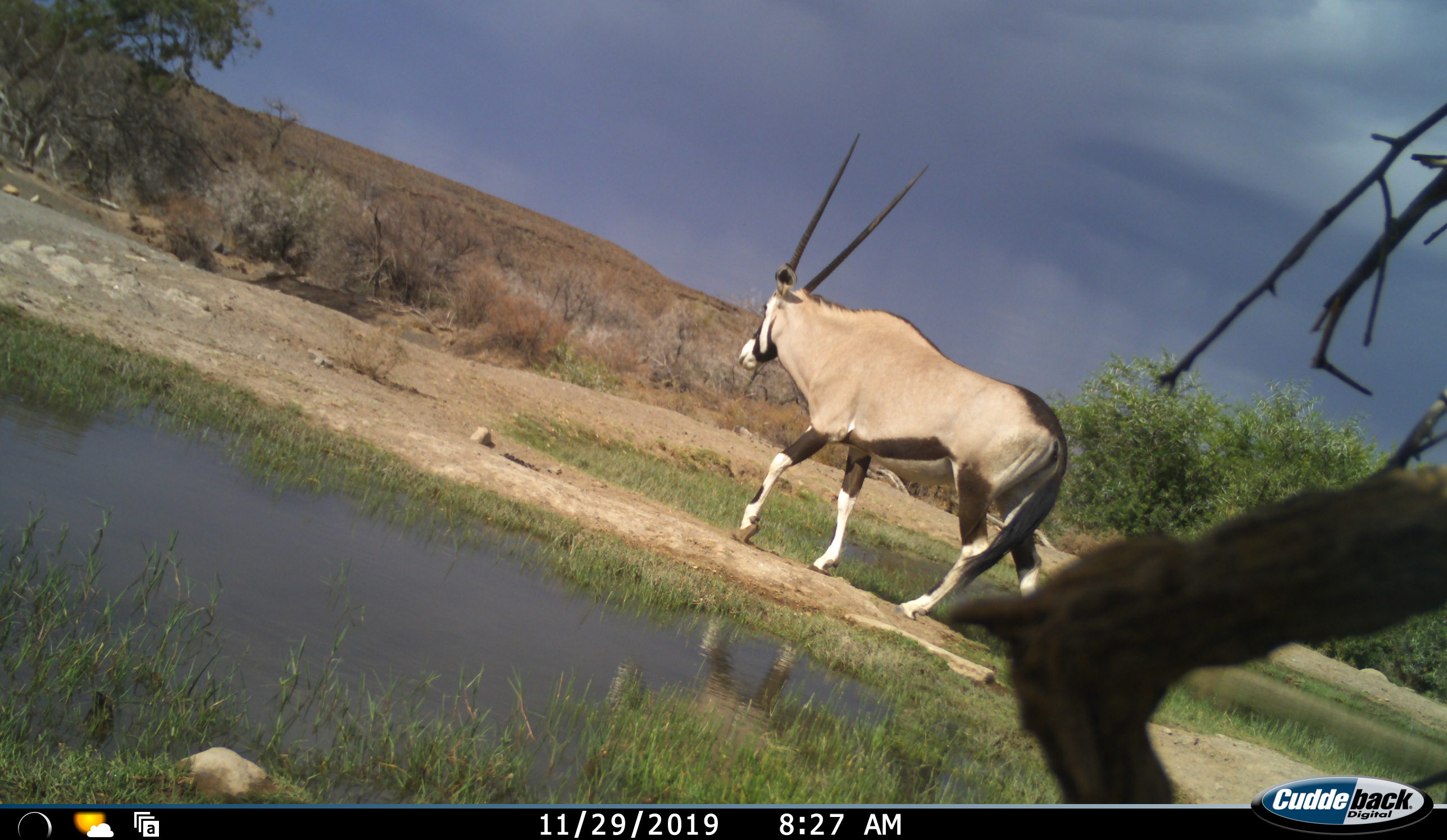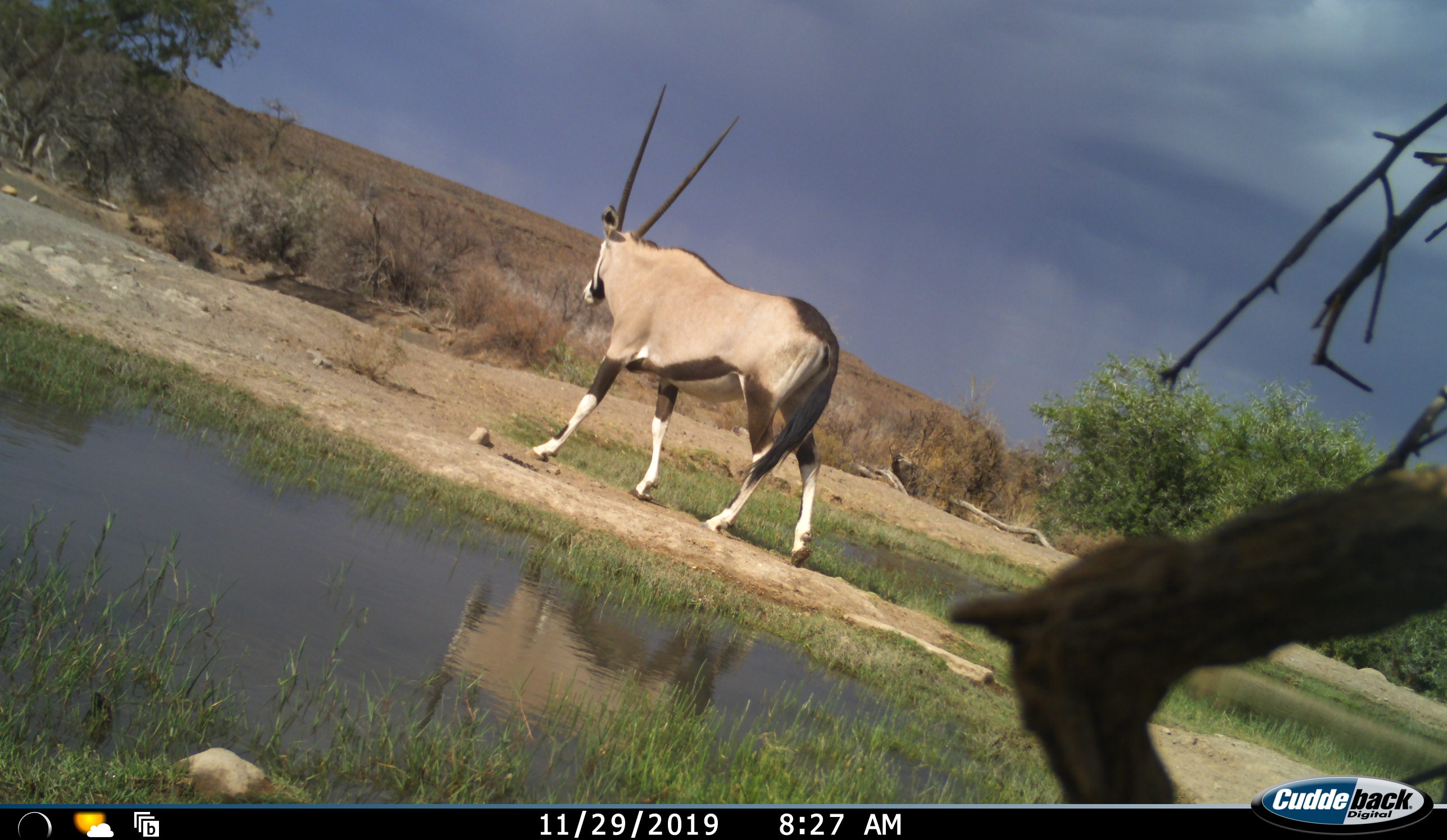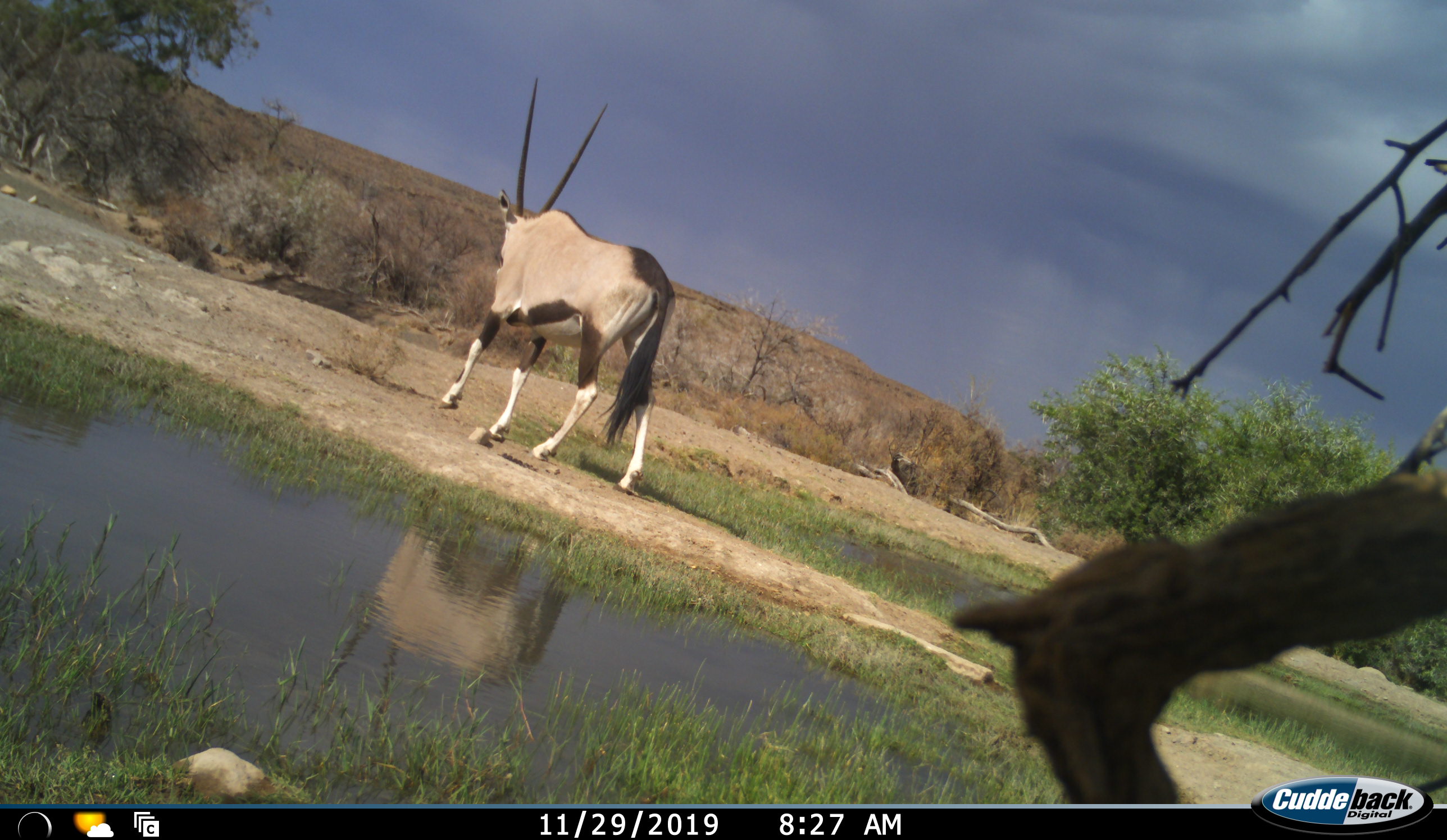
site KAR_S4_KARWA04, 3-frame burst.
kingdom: Animalia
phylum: Chordata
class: Mammalia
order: Artiodactyla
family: Bovidae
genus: Oryx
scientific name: Oryx gazella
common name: gemsbok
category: oryx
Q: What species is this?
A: Oryx (gemsbok) (Oryx gazella).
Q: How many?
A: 1.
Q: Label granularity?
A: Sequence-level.